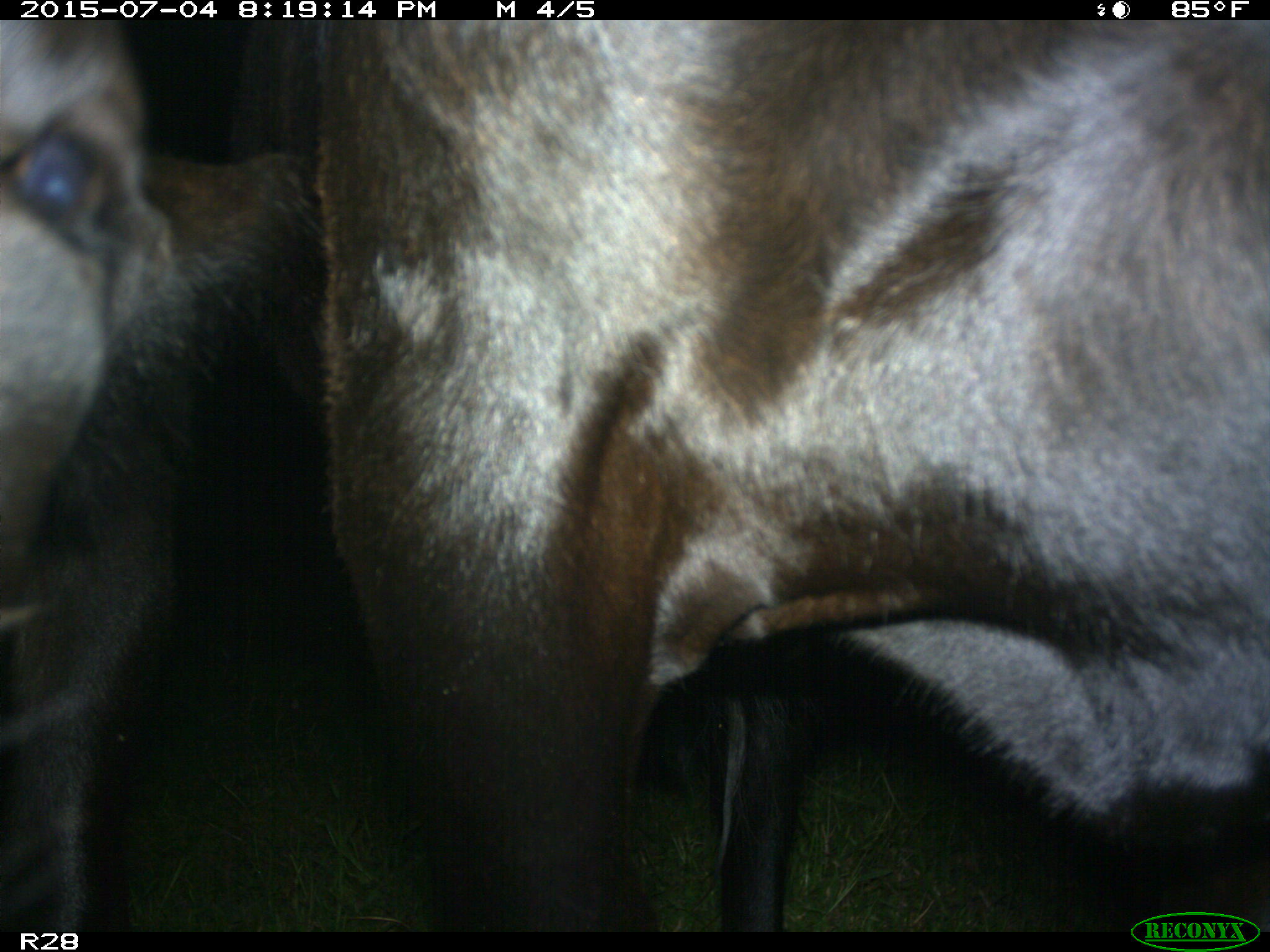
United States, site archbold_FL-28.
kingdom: Animalia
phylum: Chordata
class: Mammalia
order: Artiodactyla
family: Bovidae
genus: Bos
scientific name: Bos taurus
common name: domestic cow